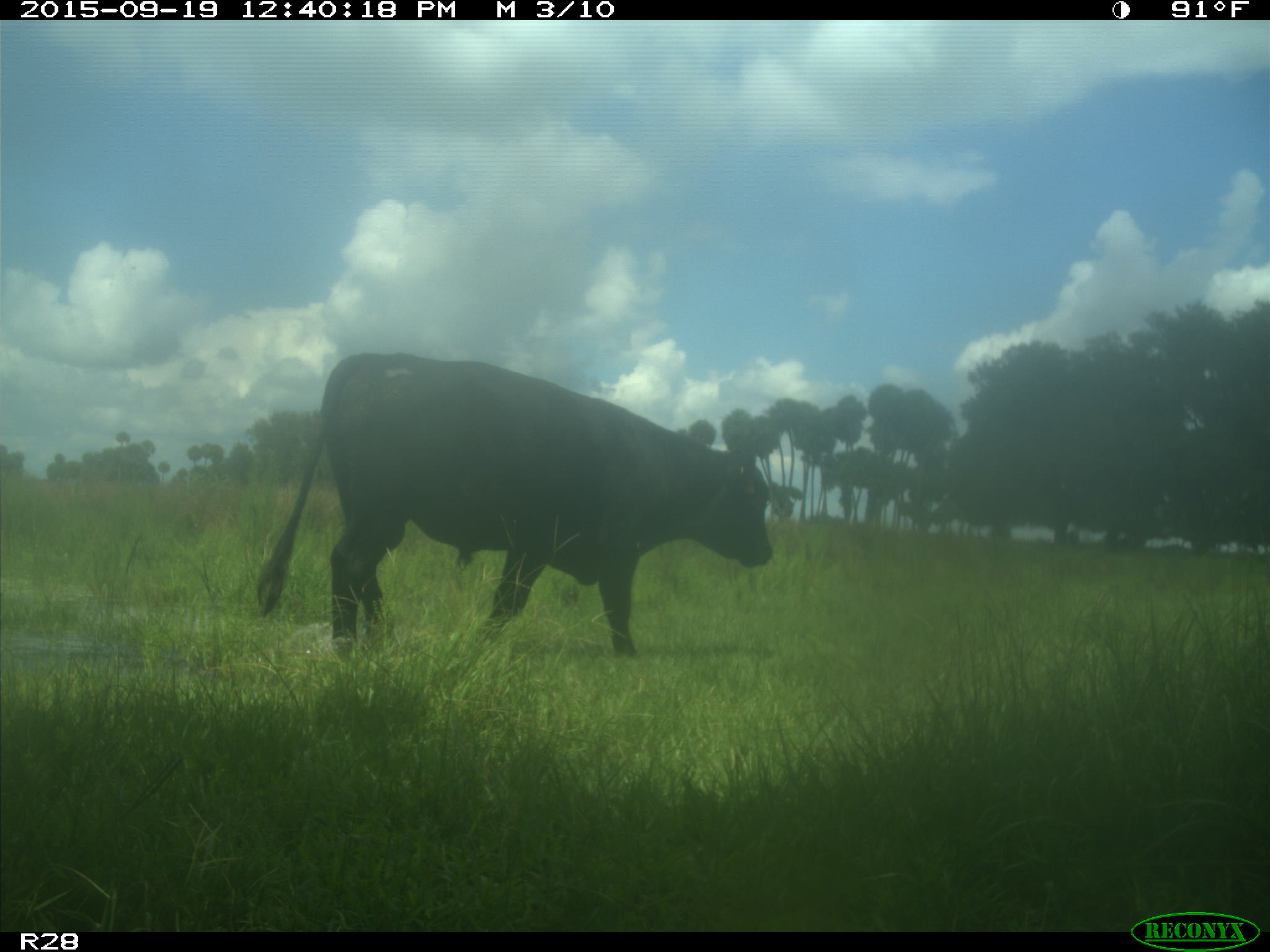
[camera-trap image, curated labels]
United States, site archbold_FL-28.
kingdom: Animalia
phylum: Chordata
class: Mammalia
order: Artiodactyla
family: Bovidae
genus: Bos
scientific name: Bos taurus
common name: domestic cow